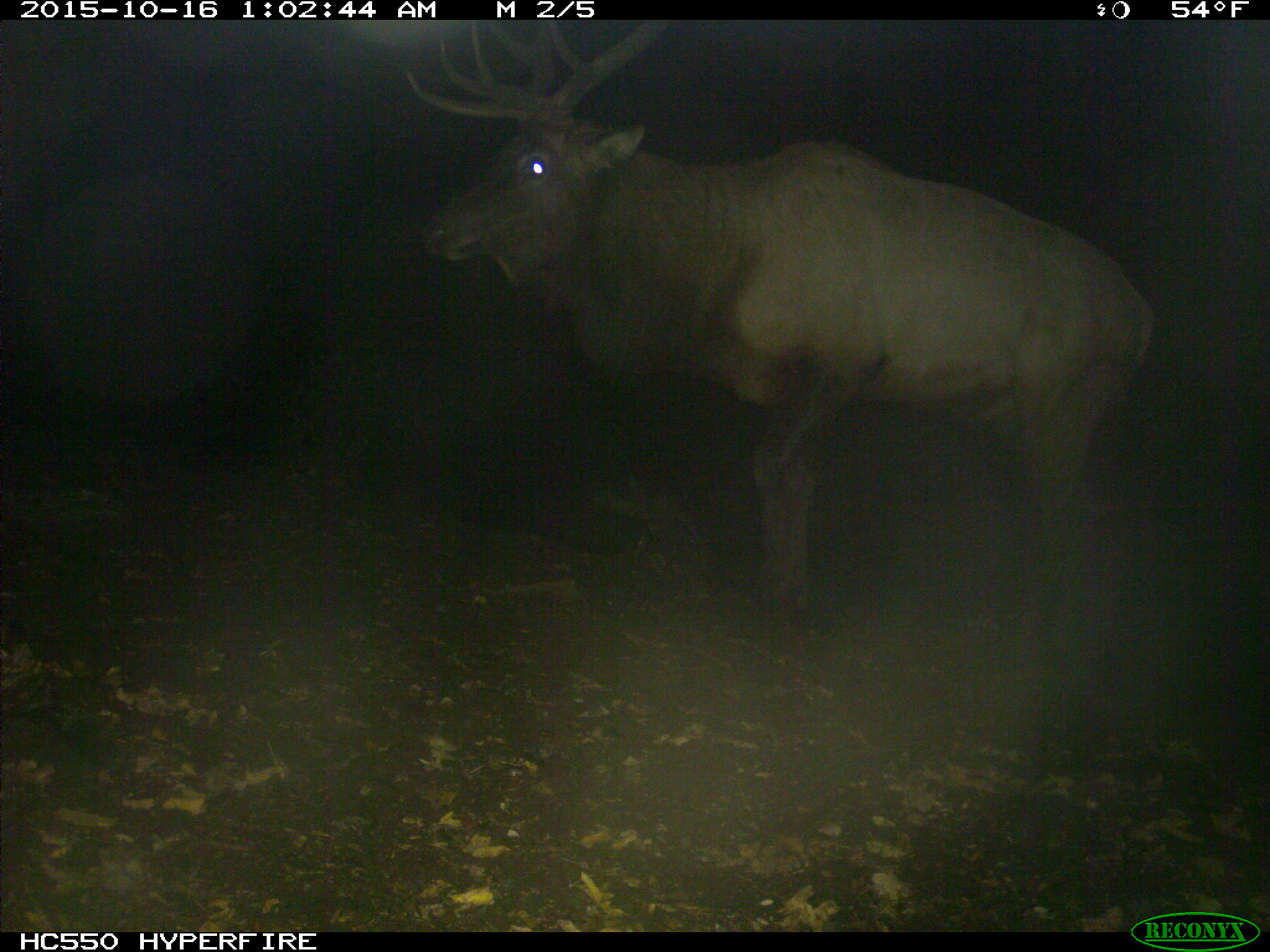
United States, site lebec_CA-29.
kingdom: Animalia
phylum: Chordata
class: Mammalia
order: Artiodactyla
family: Cervidae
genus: Cervus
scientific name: Cervus canadensis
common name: elk